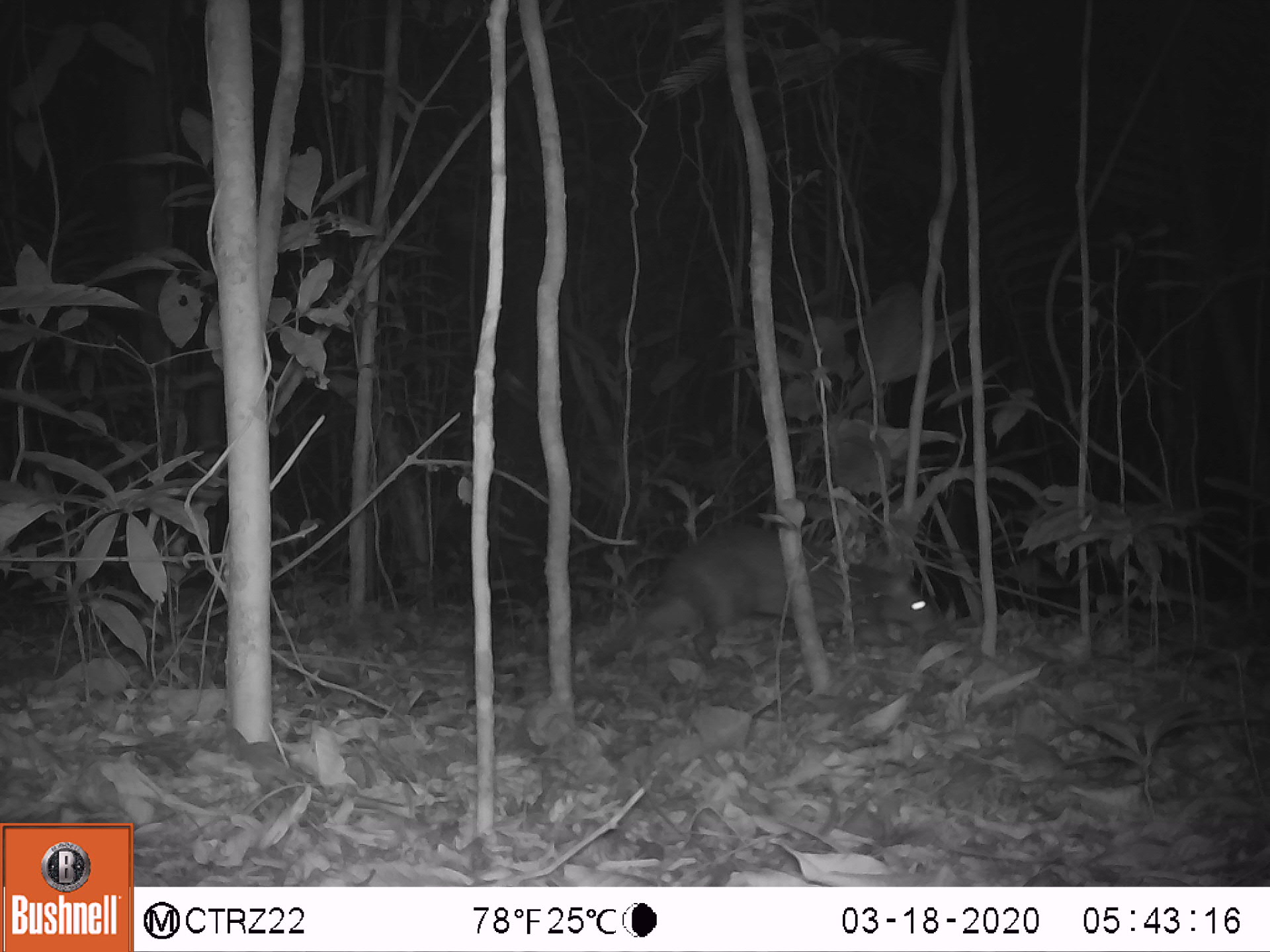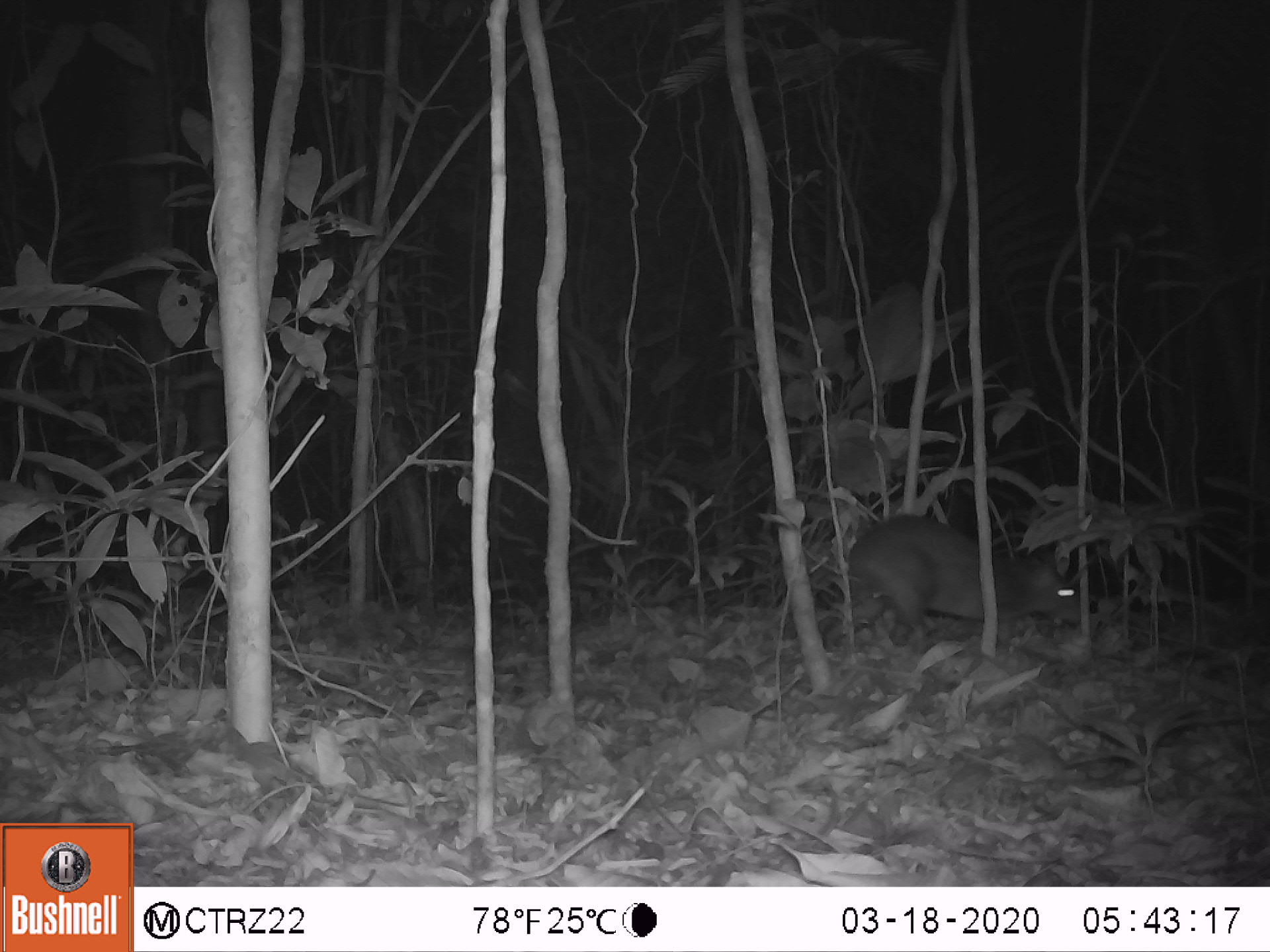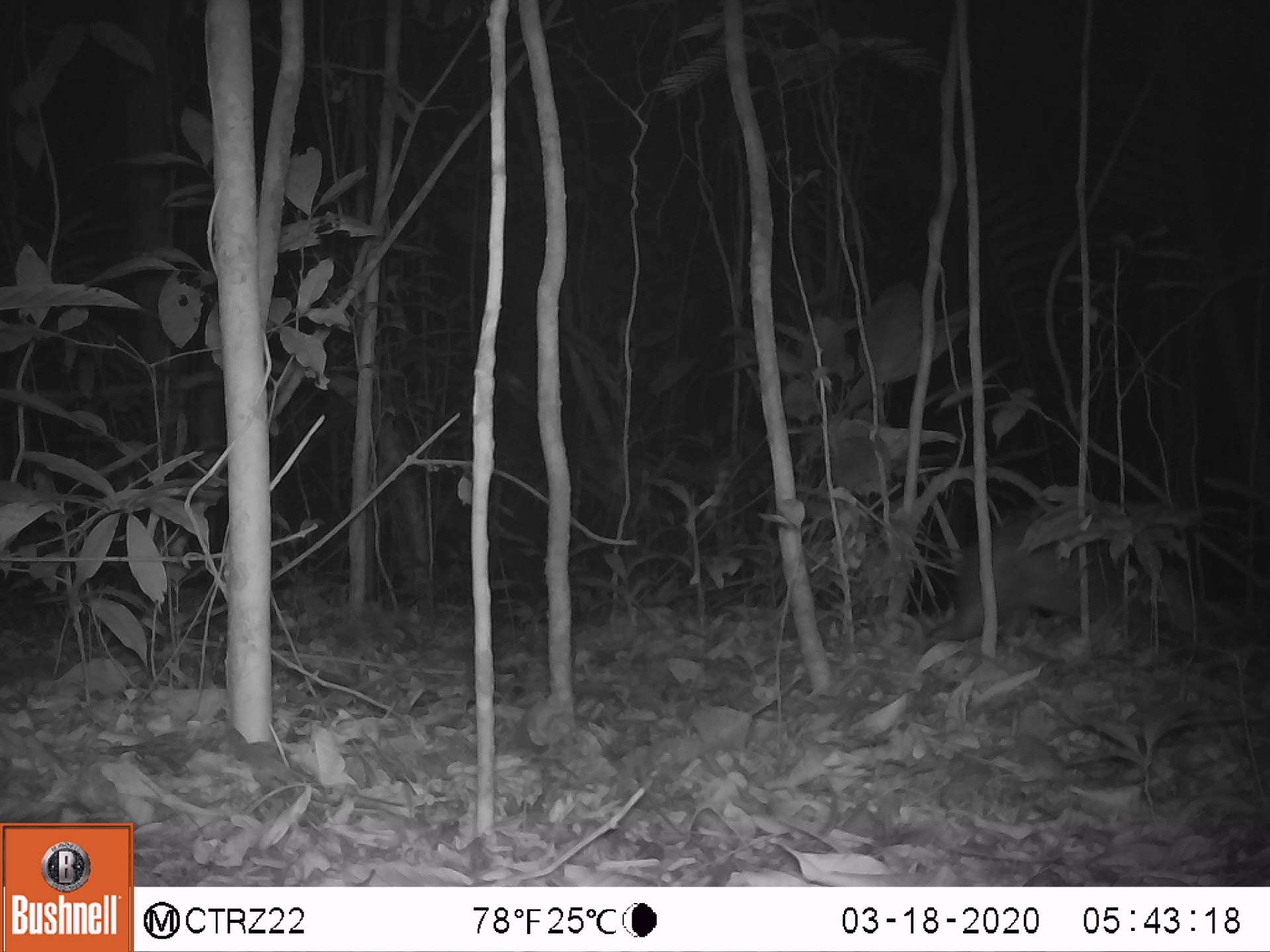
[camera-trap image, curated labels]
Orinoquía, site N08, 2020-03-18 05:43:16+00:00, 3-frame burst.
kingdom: Animalia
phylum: Chordata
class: Mammalia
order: Rodentia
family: Dasyproctidae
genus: Dasyprocta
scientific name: Dasyprocta fuliginosa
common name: black agouti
Black agouti (Dasyprocta fuliginosa).